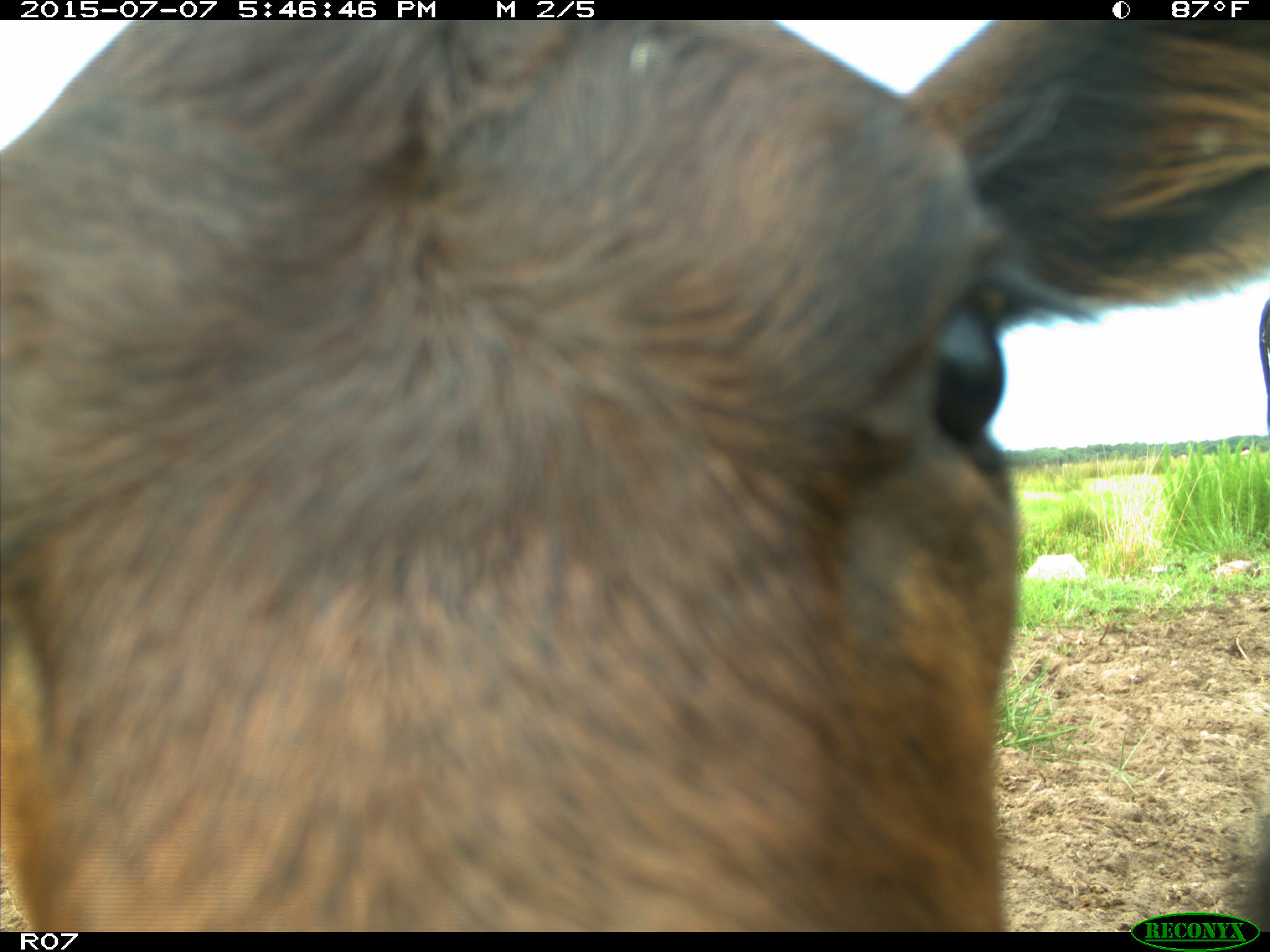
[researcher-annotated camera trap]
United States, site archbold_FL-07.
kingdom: Animalia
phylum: Chordata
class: Mammalia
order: Artiodactyla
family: Bovidae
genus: Bos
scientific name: Bos taurus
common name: domestic cow